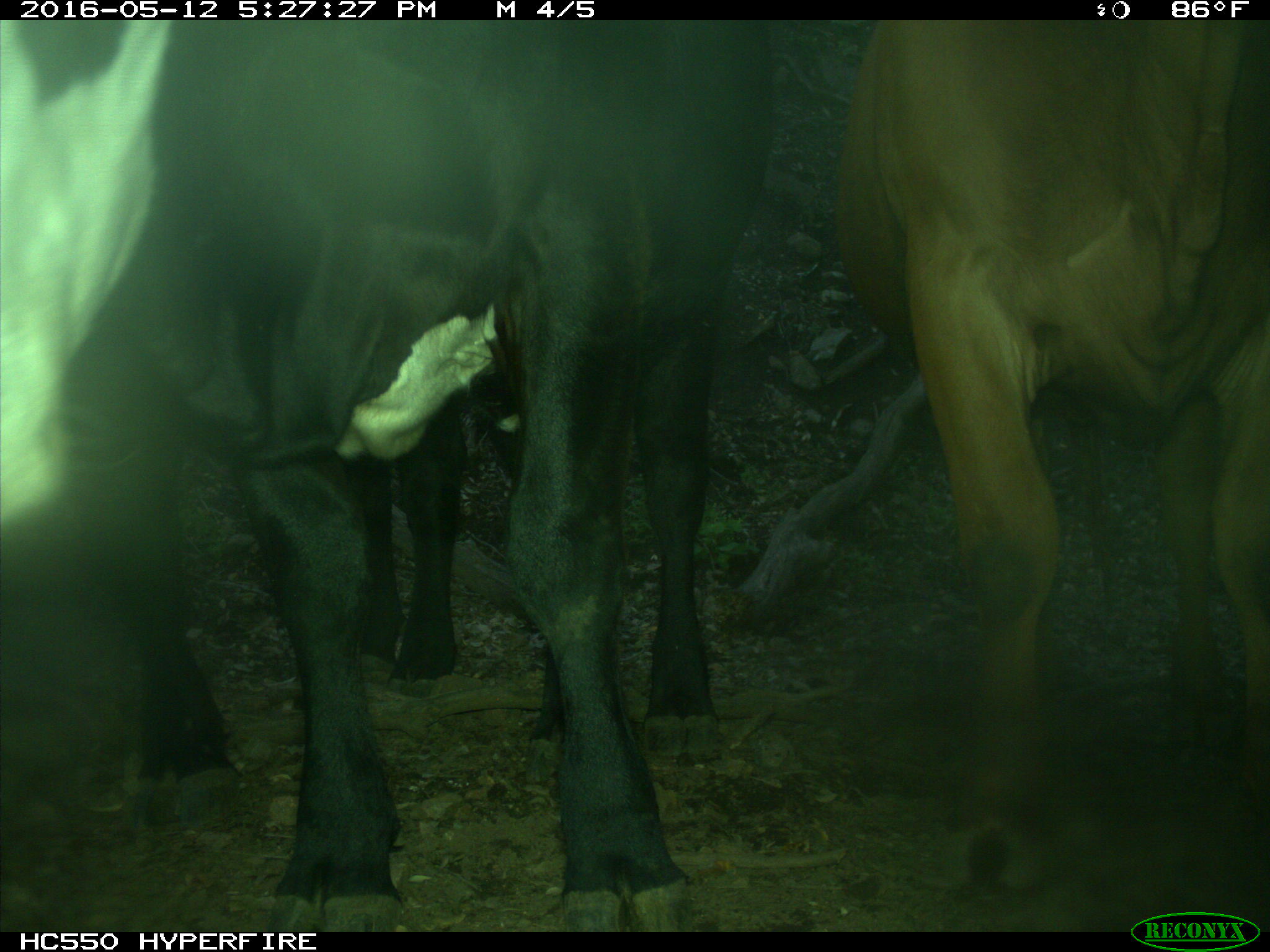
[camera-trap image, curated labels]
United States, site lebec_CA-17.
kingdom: Animalia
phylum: Chordata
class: Mammalia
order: Artiodactyla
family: Bovidae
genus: Bos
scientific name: Bos taurus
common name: domestic cow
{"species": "Bos taurus (domestic cow)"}